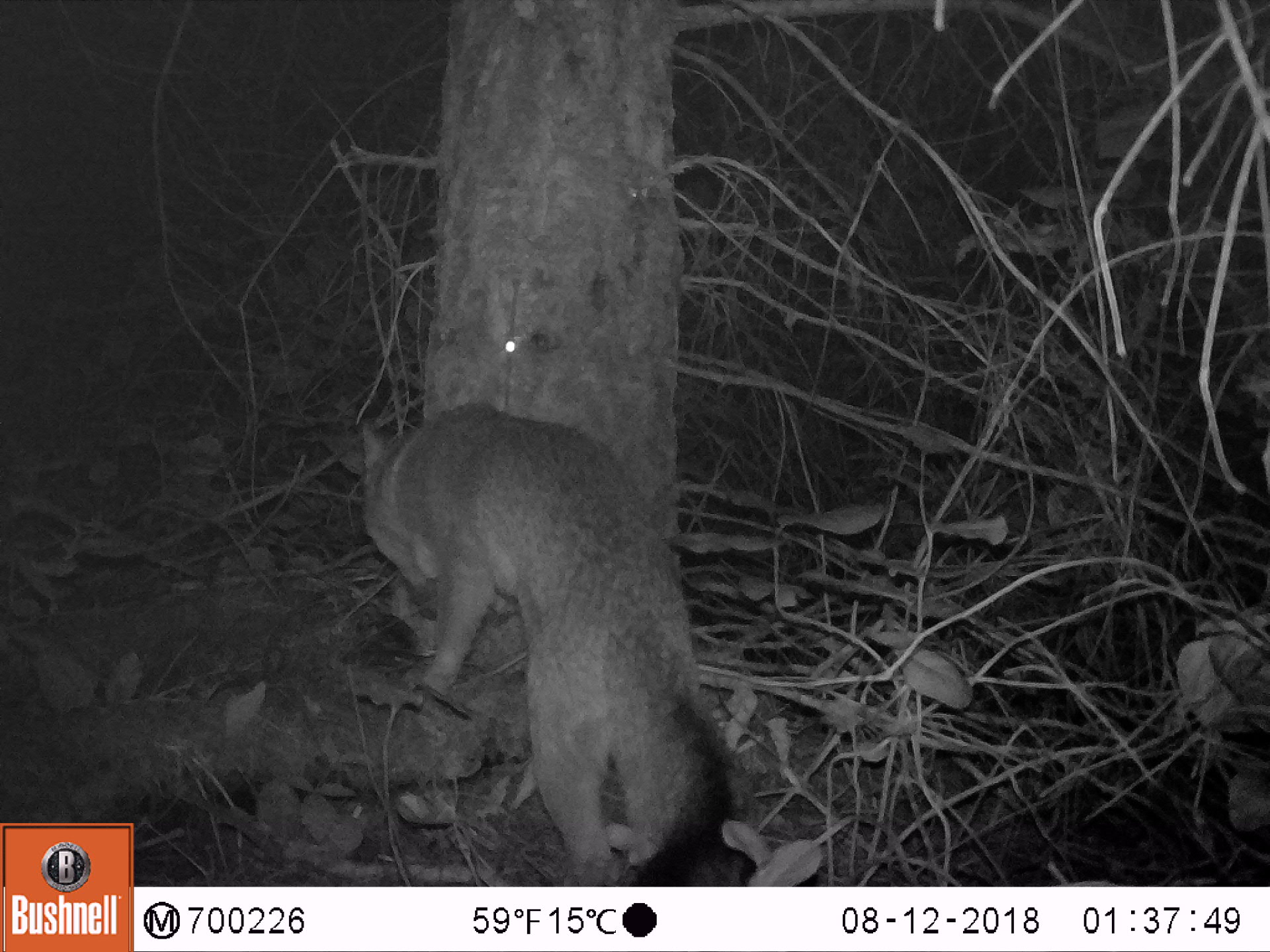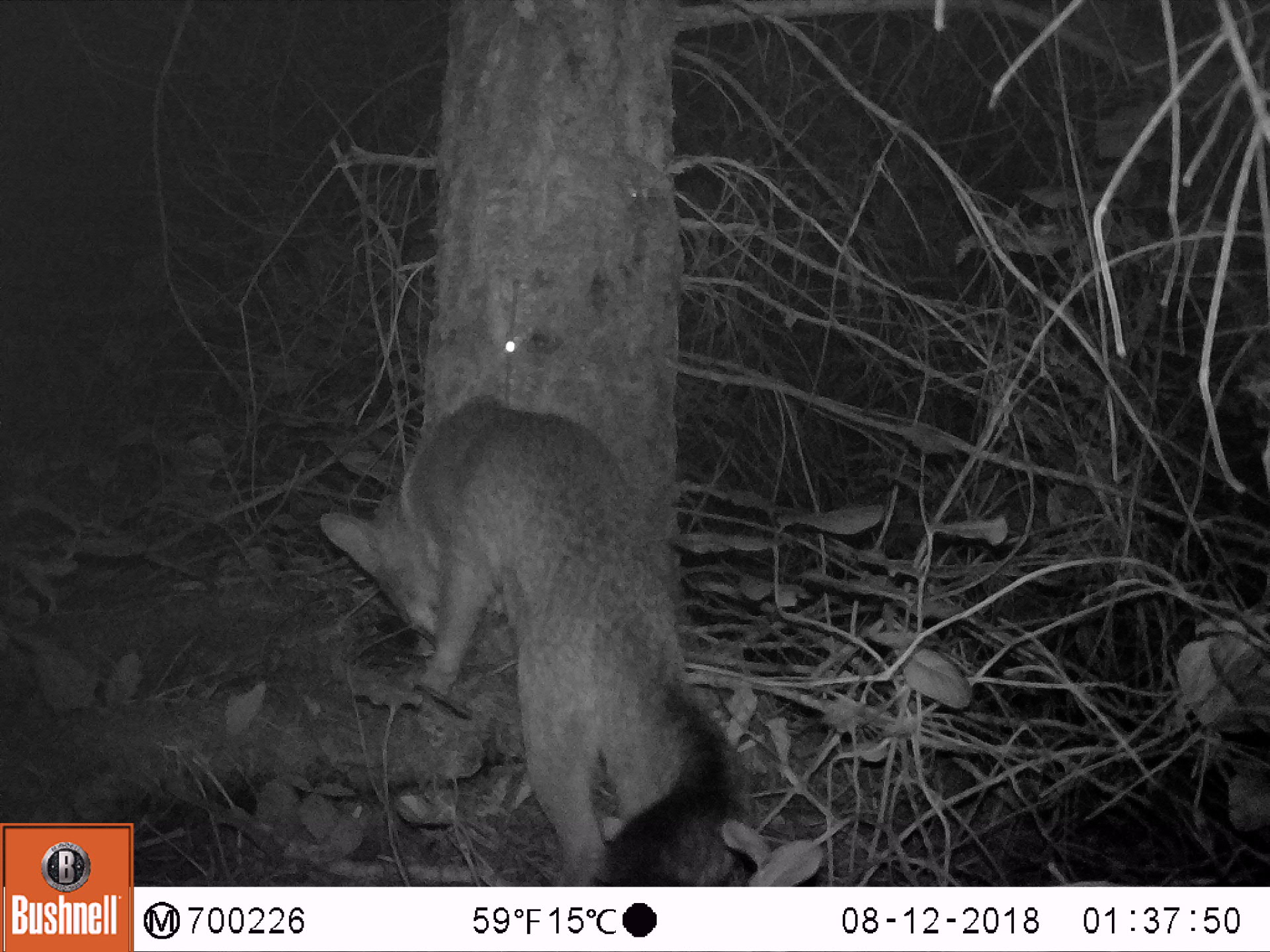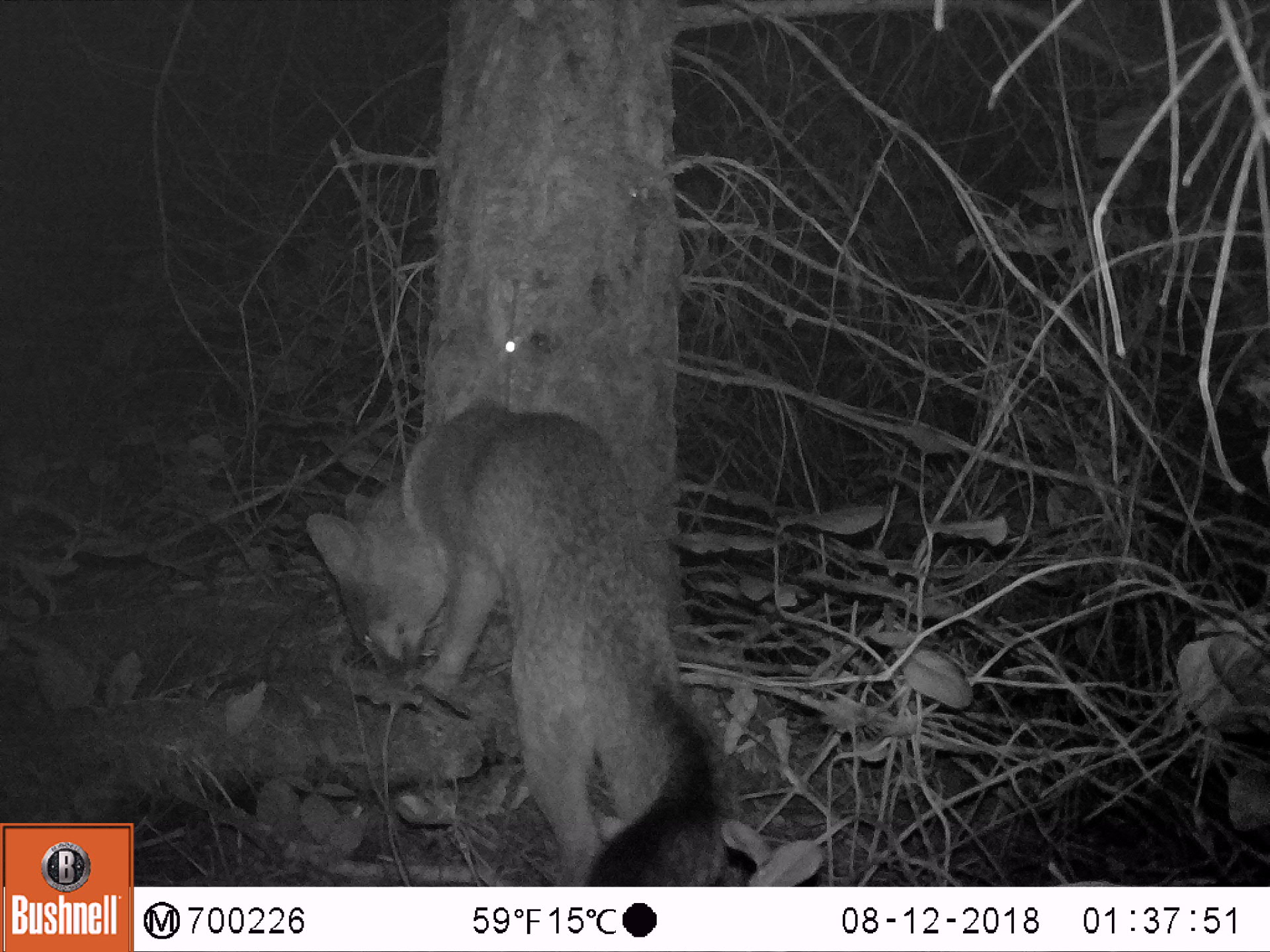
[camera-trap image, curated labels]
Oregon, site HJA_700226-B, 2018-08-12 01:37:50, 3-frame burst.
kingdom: Animalia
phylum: Chordata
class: Mammalia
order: Carnivora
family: Canidae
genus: Urocyon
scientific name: Urocyon cinereoargenteus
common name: gray fox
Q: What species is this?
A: Gray fox (Urocyon cinereoargenteus).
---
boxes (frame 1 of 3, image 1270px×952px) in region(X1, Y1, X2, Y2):
gray fox: region(329, 371, 780, 884)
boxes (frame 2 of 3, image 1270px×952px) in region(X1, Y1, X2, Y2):
gray fox: region(288, 349, 773, 887)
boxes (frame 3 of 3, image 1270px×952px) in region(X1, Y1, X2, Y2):
gray fox: region(290, 381, 760, 884)